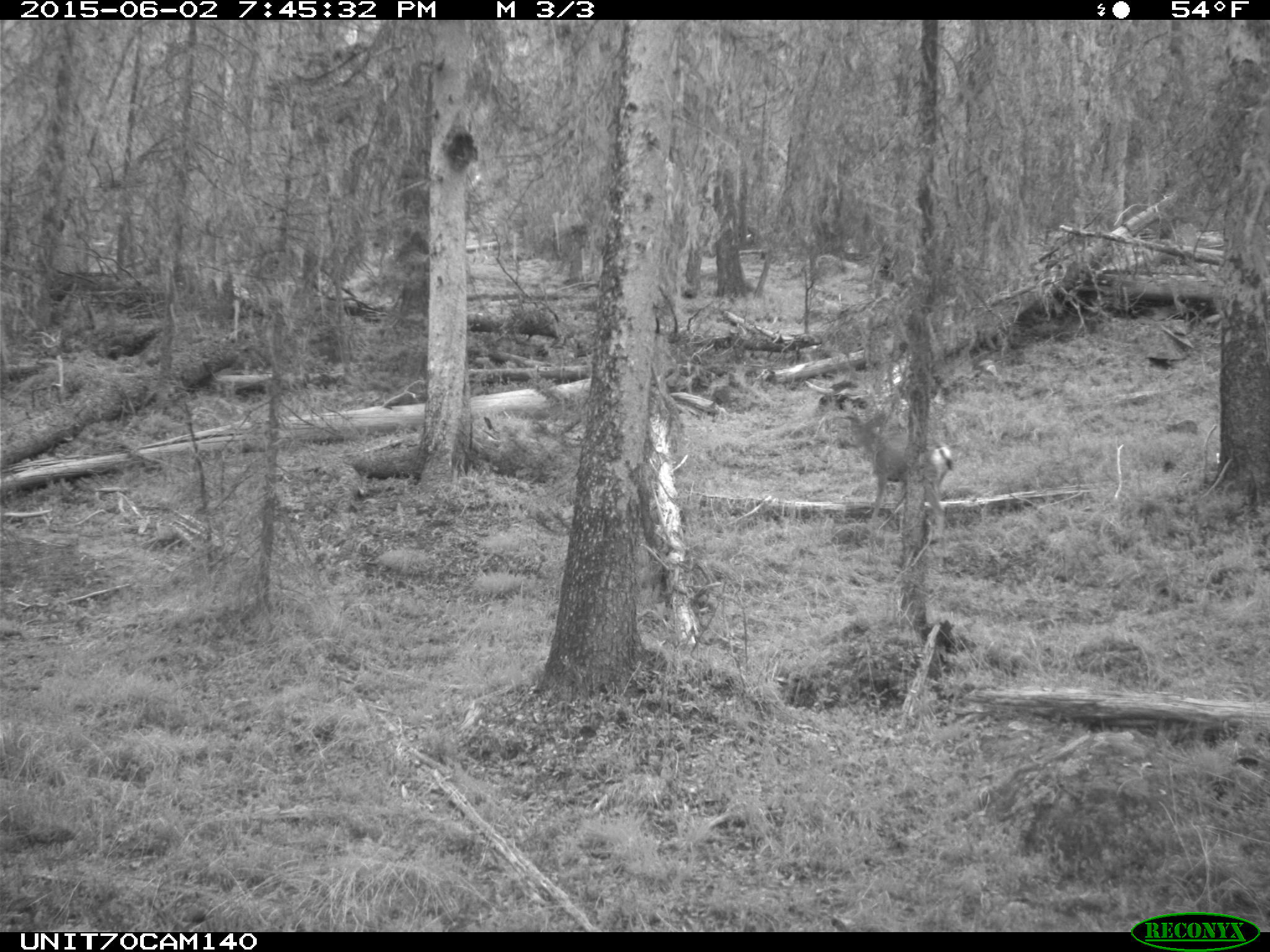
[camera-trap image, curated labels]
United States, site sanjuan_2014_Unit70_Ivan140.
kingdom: Animalia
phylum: Chordata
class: Mammalia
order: Artiodactyla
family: Cervidae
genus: Odocoileus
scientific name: Odocoileus hemionus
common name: mule deer